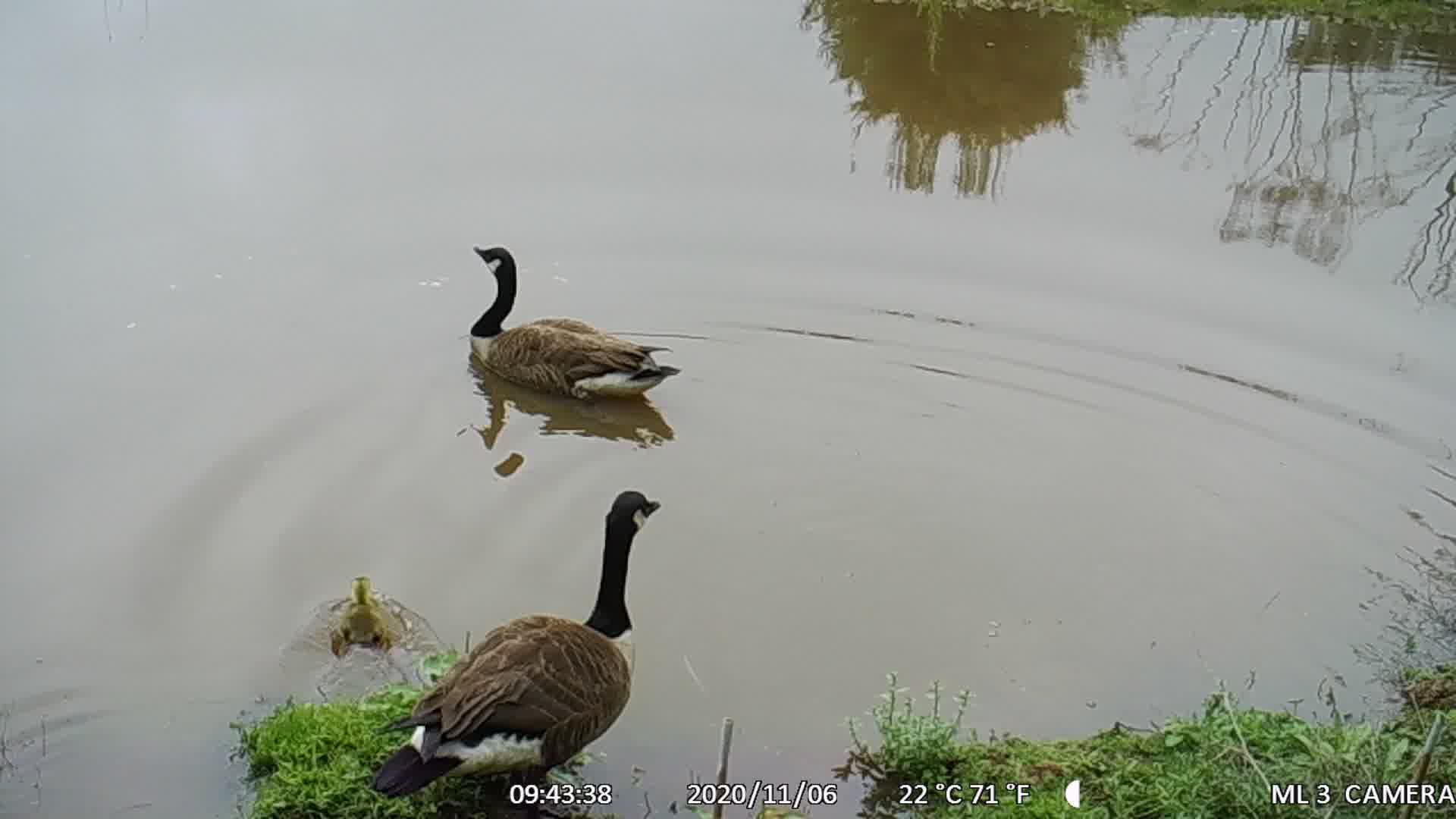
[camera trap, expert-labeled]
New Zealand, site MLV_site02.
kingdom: Animalia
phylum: Chordata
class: Aves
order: Anseriformes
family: Anatidae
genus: Branta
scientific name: Branta canadensis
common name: canada goose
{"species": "canada goose (Branta canadensis)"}